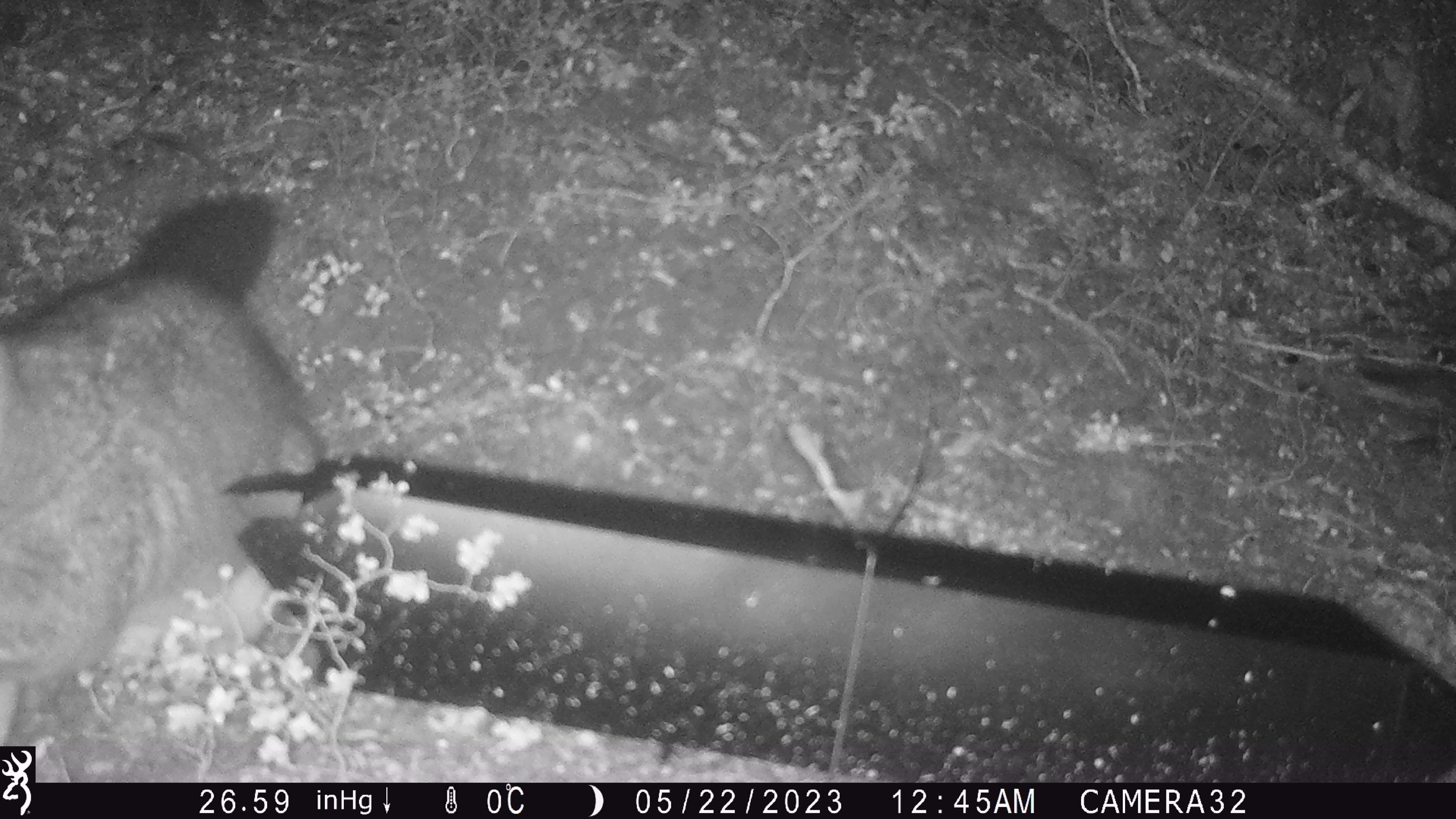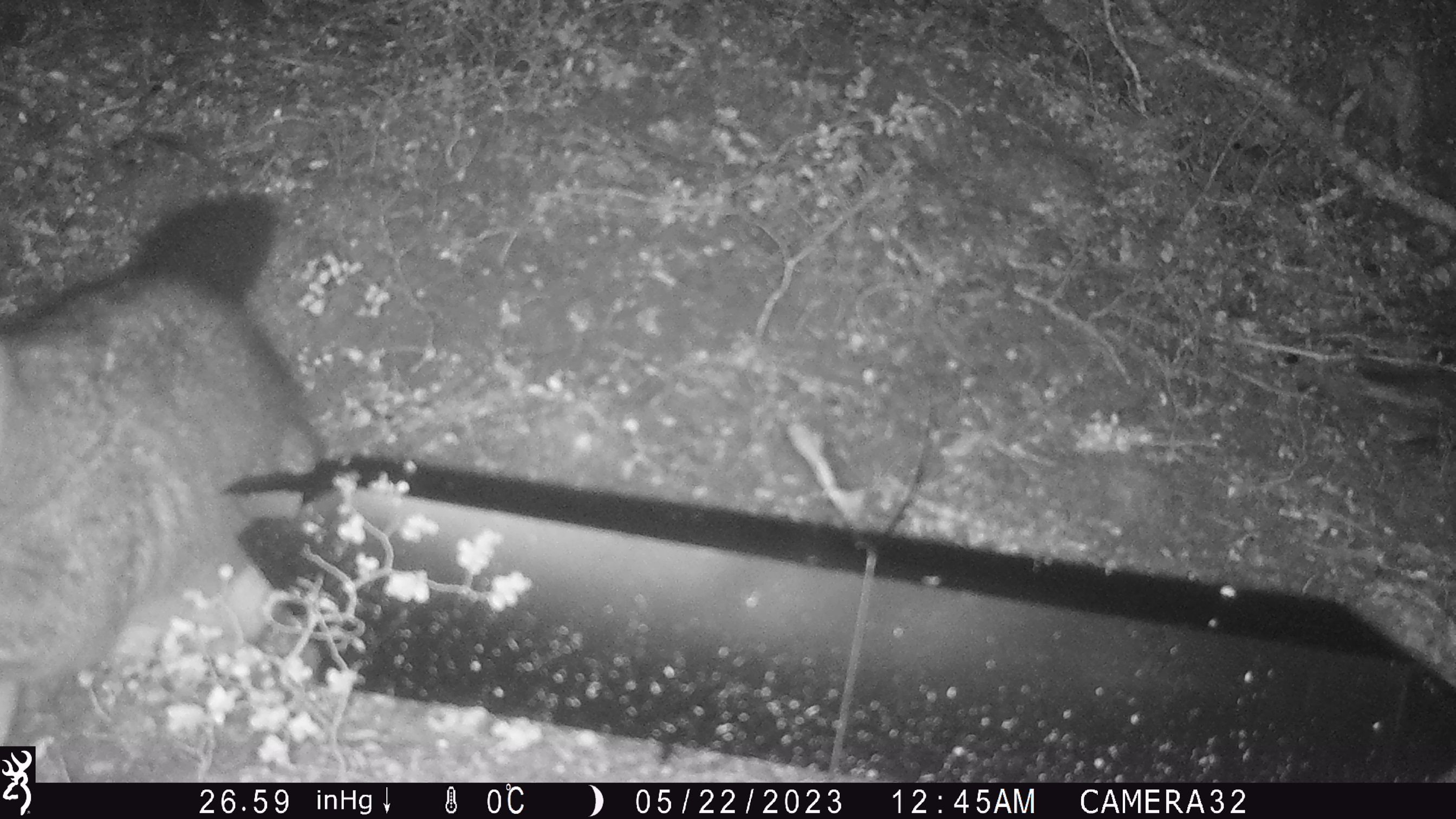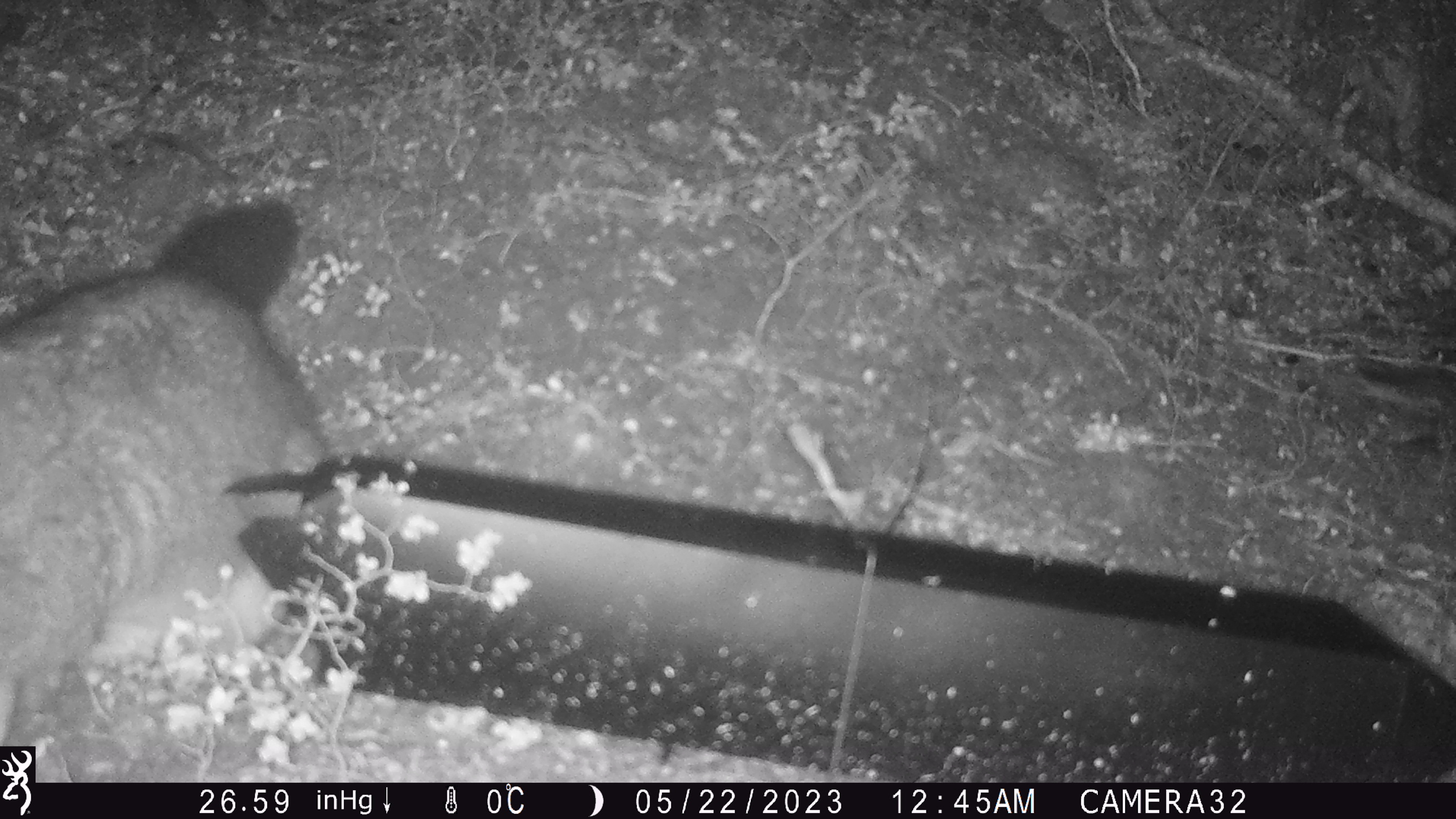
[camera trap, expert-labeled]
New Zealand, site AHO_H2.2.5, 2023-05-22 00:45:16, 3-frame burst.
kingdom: Animalia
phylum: Chordata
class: Mammalia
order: Diprotodontia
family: Phalangeridae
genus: Trichosurus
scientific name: Trichosurus vulpecula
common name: common brushtail possum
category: possum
Possum (common brushtail possum) (Trichosurus vulpecula).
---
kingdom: Animalia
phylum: Chordata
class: Mammalia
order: Carnivora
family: Mustelidae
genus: Mustela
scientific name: Mustela erminea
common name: stoat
Stoat (Mustela erminea).